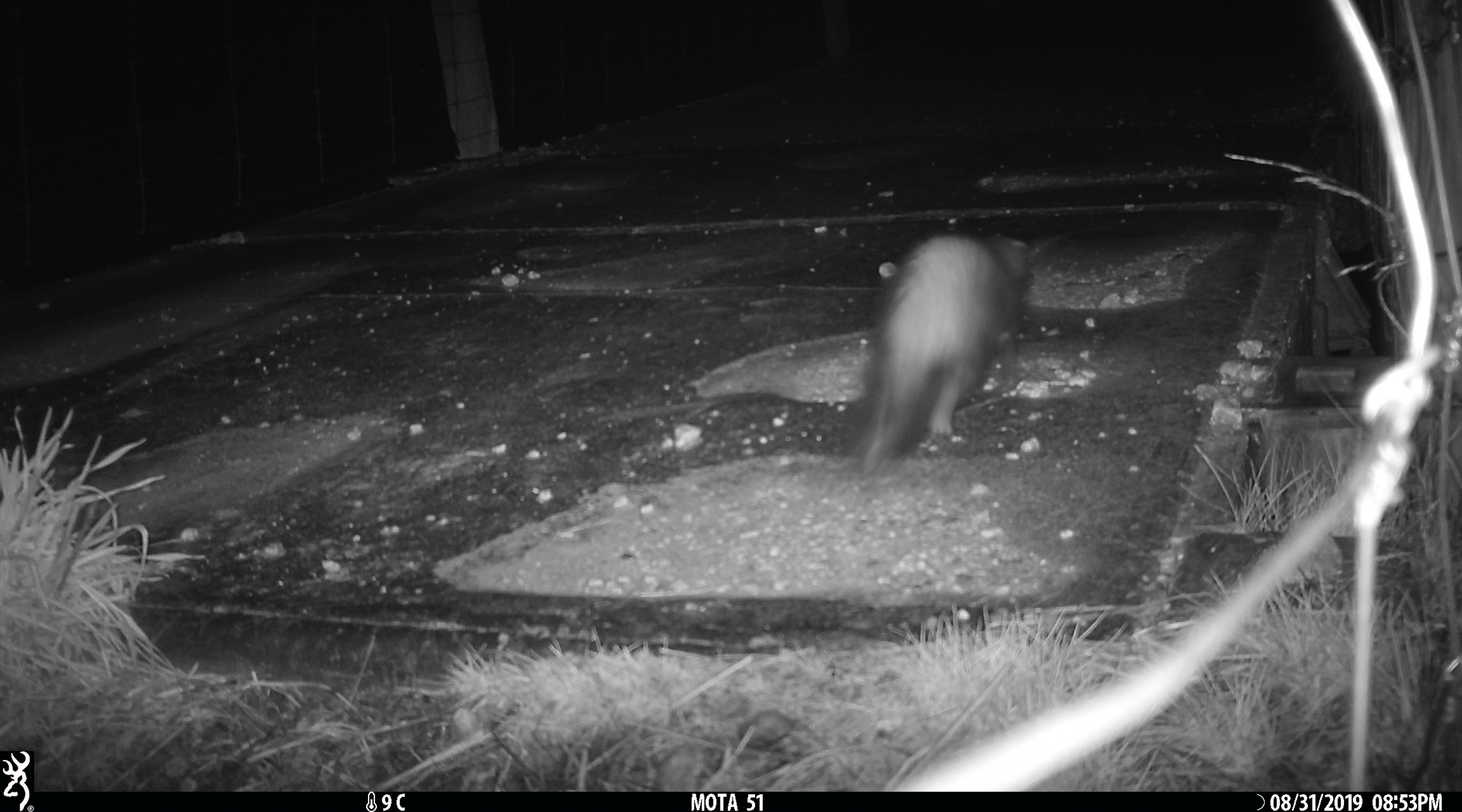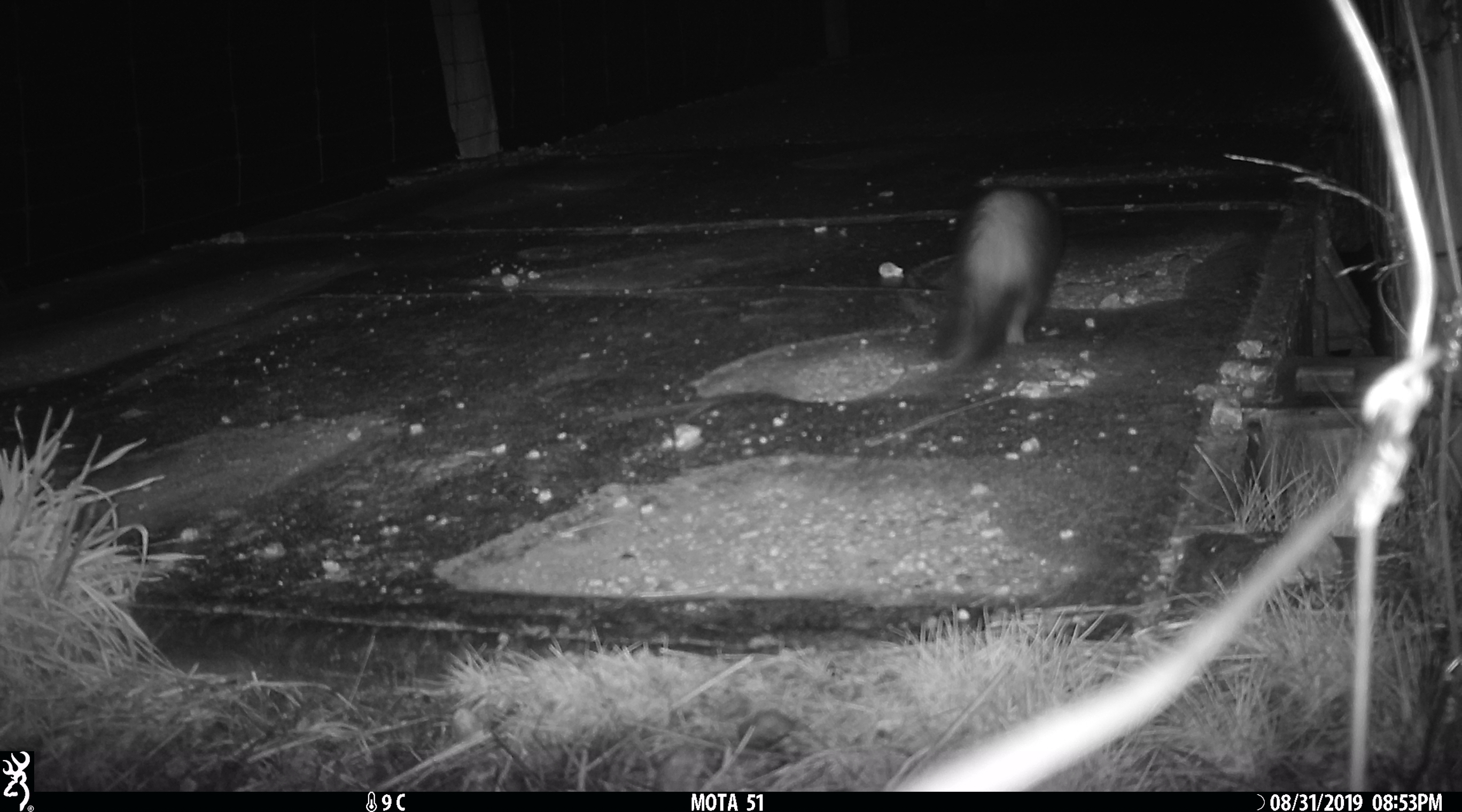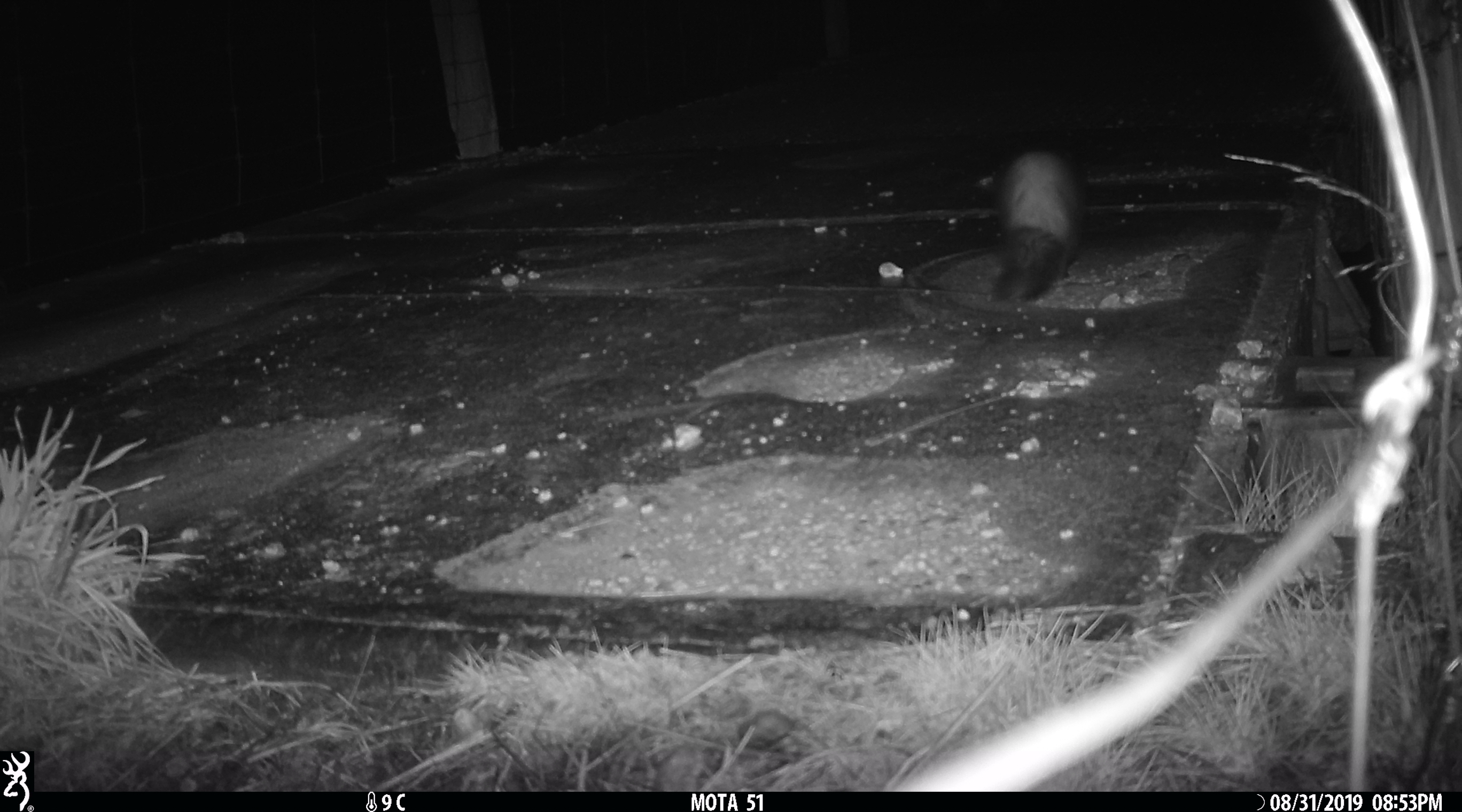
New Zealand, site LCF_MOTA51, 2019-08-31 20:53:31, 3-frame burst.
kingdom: Animalia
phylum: Chordata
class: Mammalia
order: Carnivora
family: Mustelidae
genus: Mustela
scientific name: Mustela furo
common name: ferret